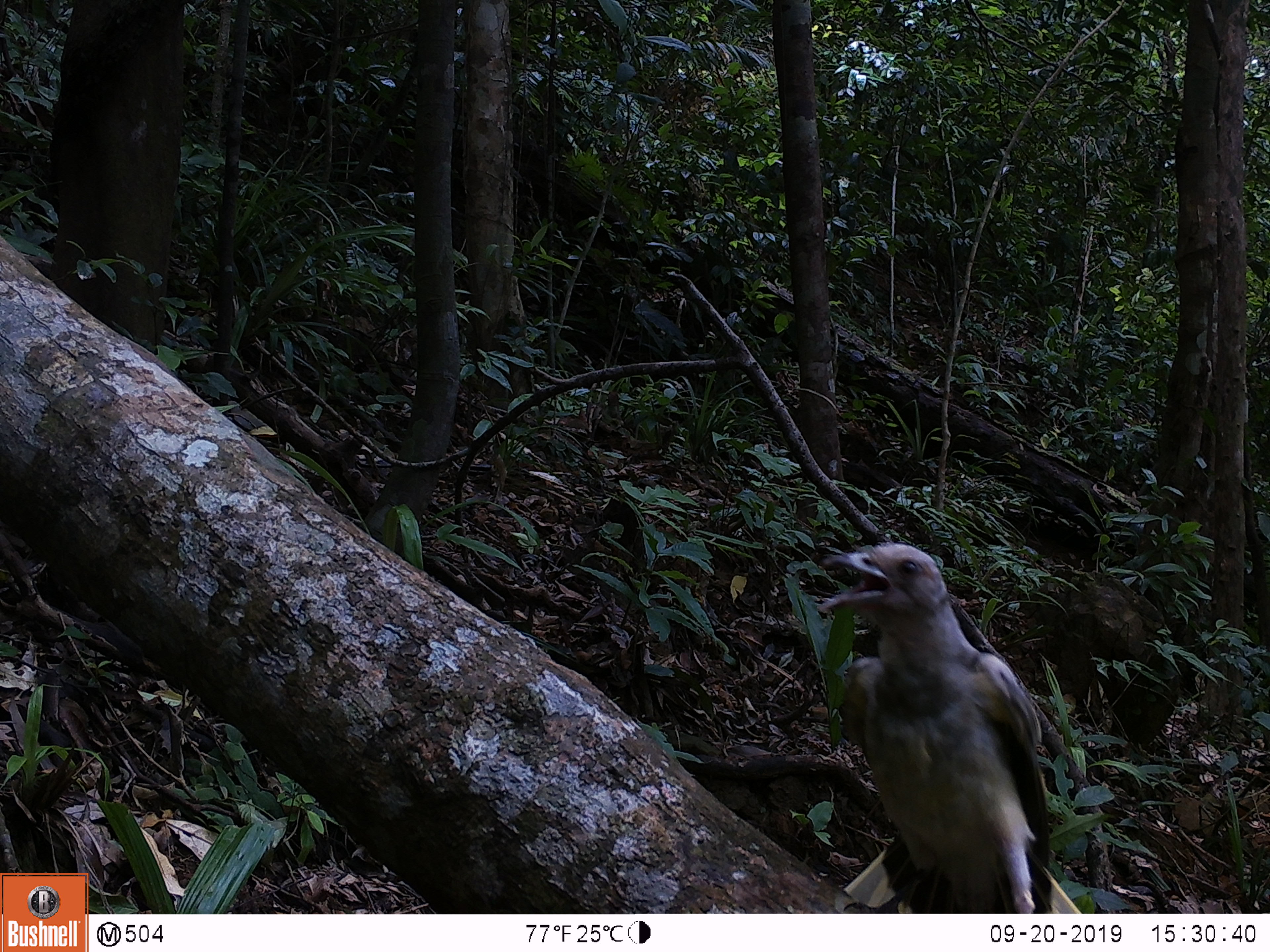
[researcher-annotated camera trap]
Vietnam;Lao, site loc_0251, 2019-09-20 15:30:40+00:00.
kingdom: Animalia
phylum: Chordata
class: Aves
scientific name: Aves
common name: bird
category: unidentified bird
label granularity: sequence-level